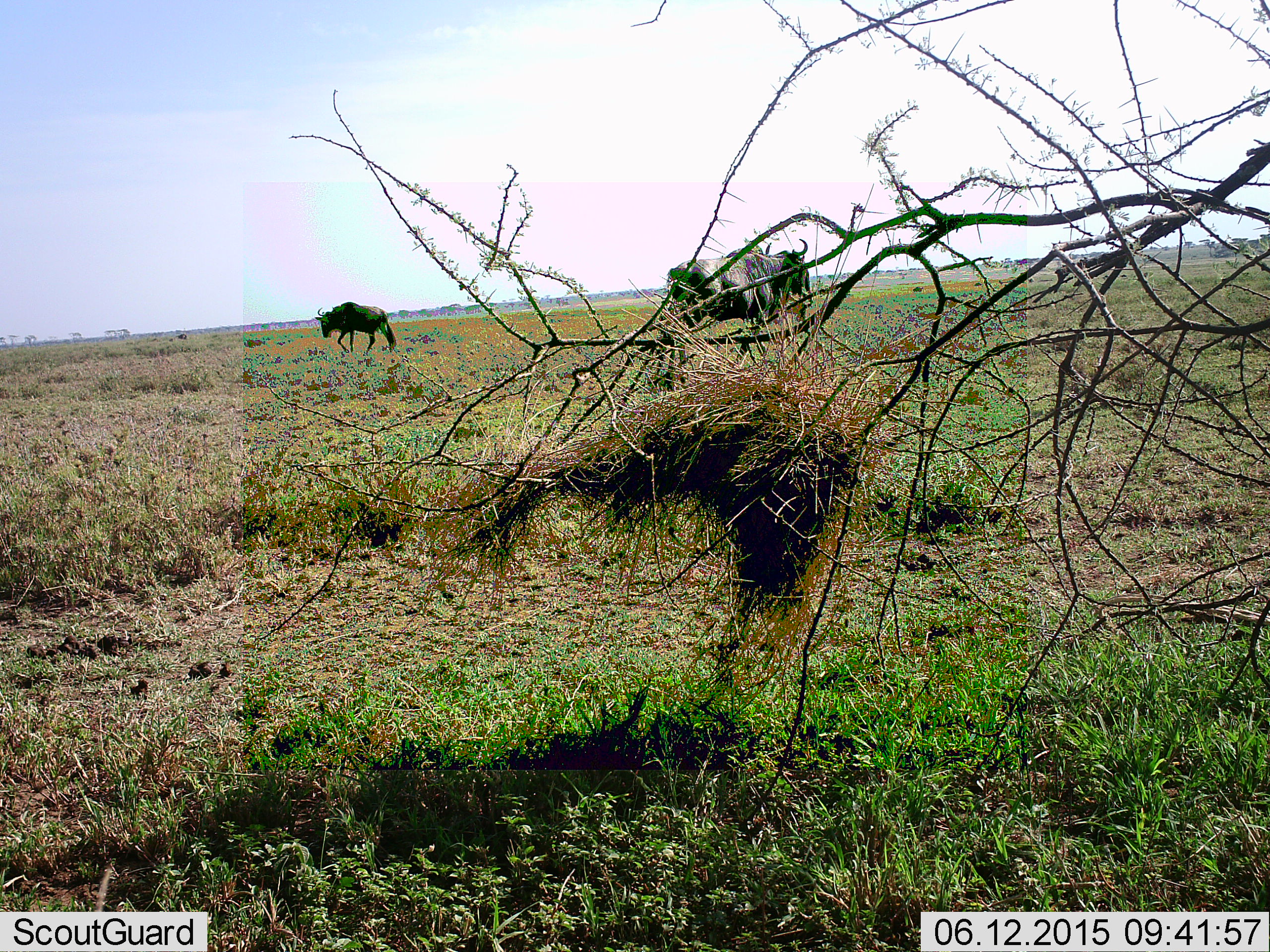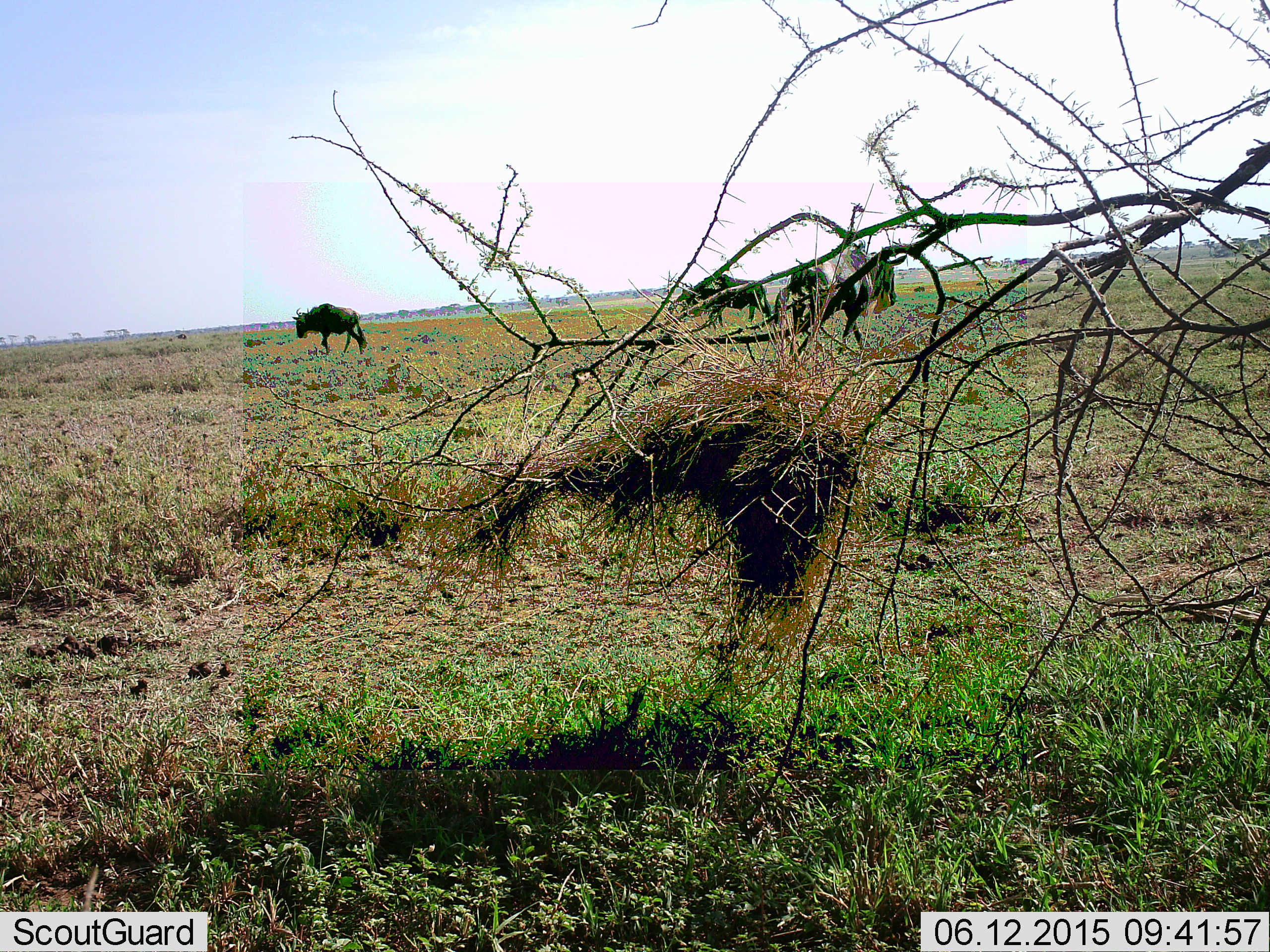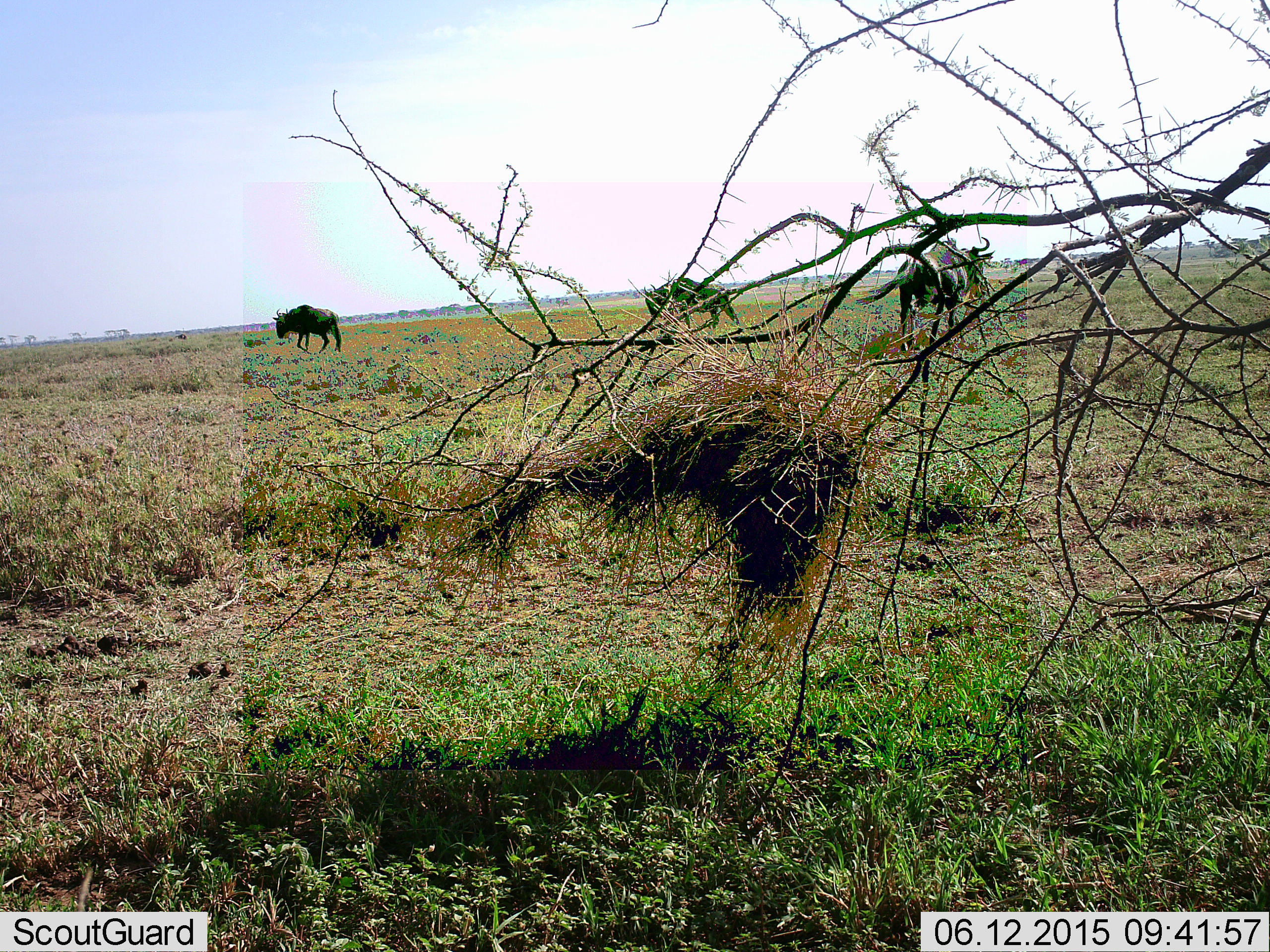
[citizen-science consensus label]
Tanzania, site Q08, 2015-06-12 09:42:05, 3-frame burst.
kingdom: Animalia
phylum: Chordata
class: Mammalia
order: Artiodactyla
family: Bovidae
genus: Connochaetes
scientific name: Connochaetes taurinus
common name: blue wildebeest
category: wildebeest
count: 3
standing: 0%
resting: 0%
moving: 100%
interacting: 0%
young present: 0%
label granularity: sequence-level